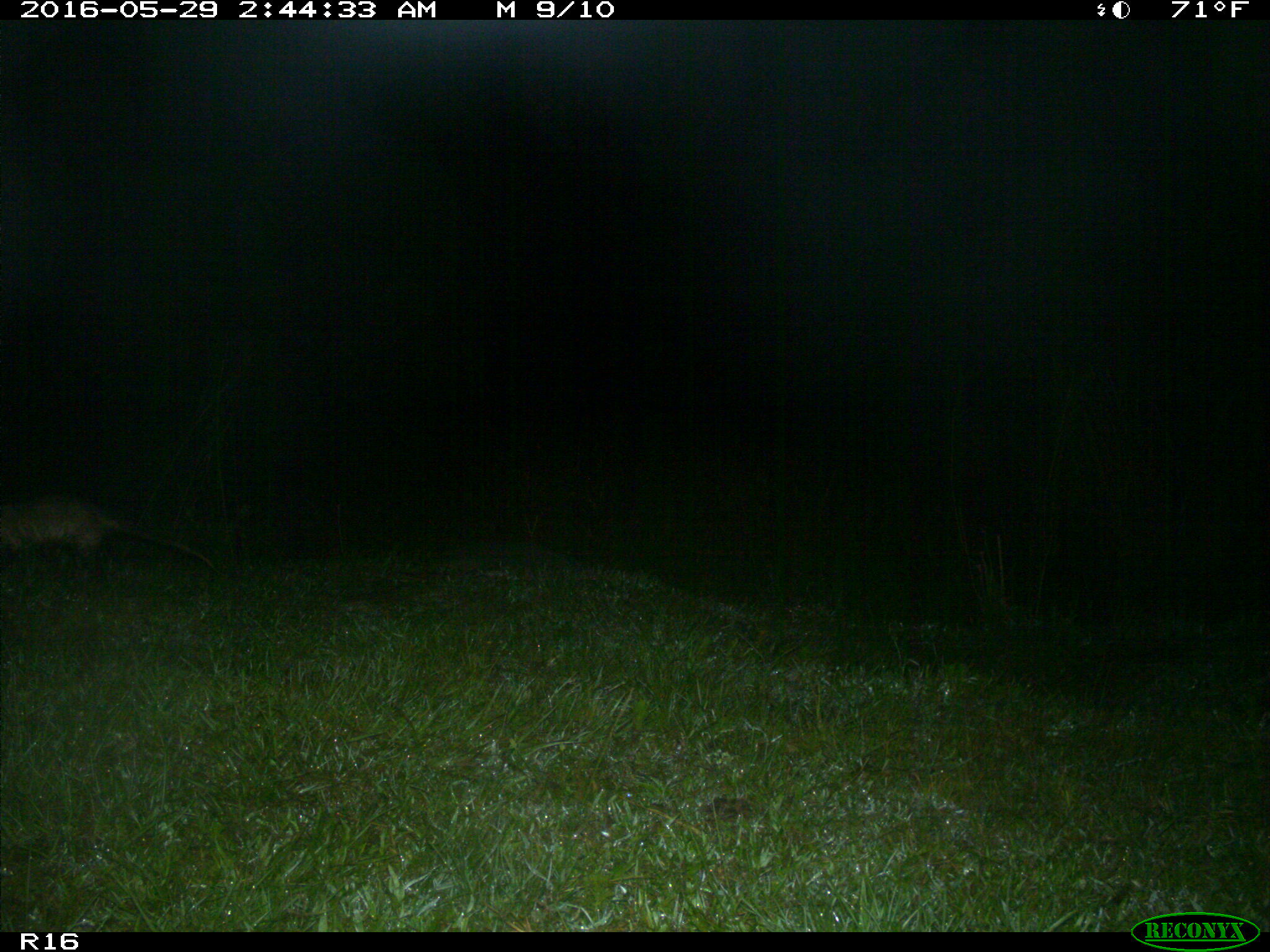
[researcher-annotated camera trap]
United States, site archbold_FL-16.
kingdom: Animalia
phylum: Chordata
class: Mammalia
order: Didelphimorphia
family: Didelphidae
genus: Didelphis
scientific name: Didelphis virginiana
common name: virginia opossum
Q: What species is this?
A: Didelphis virginiana (virginia opossum).